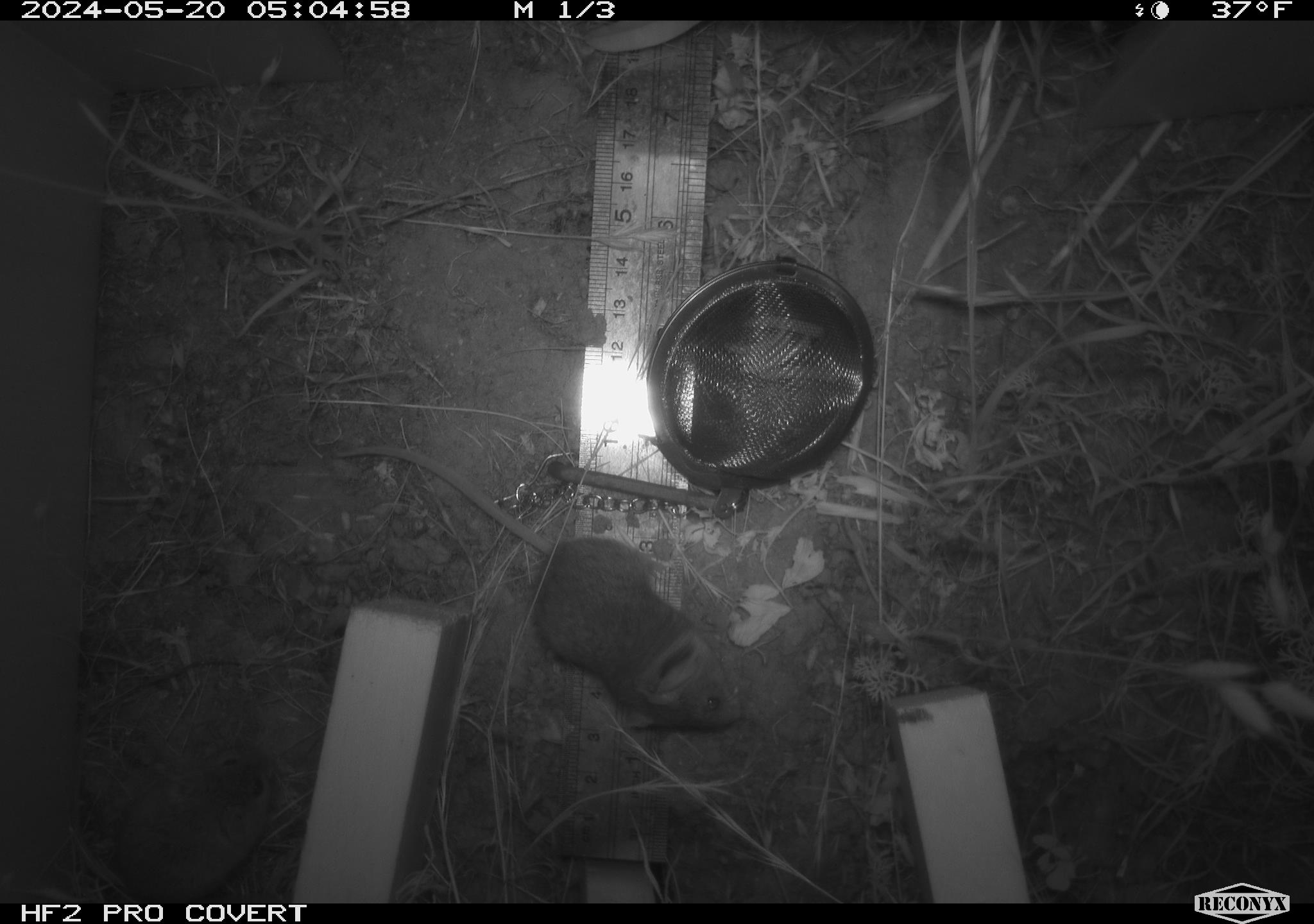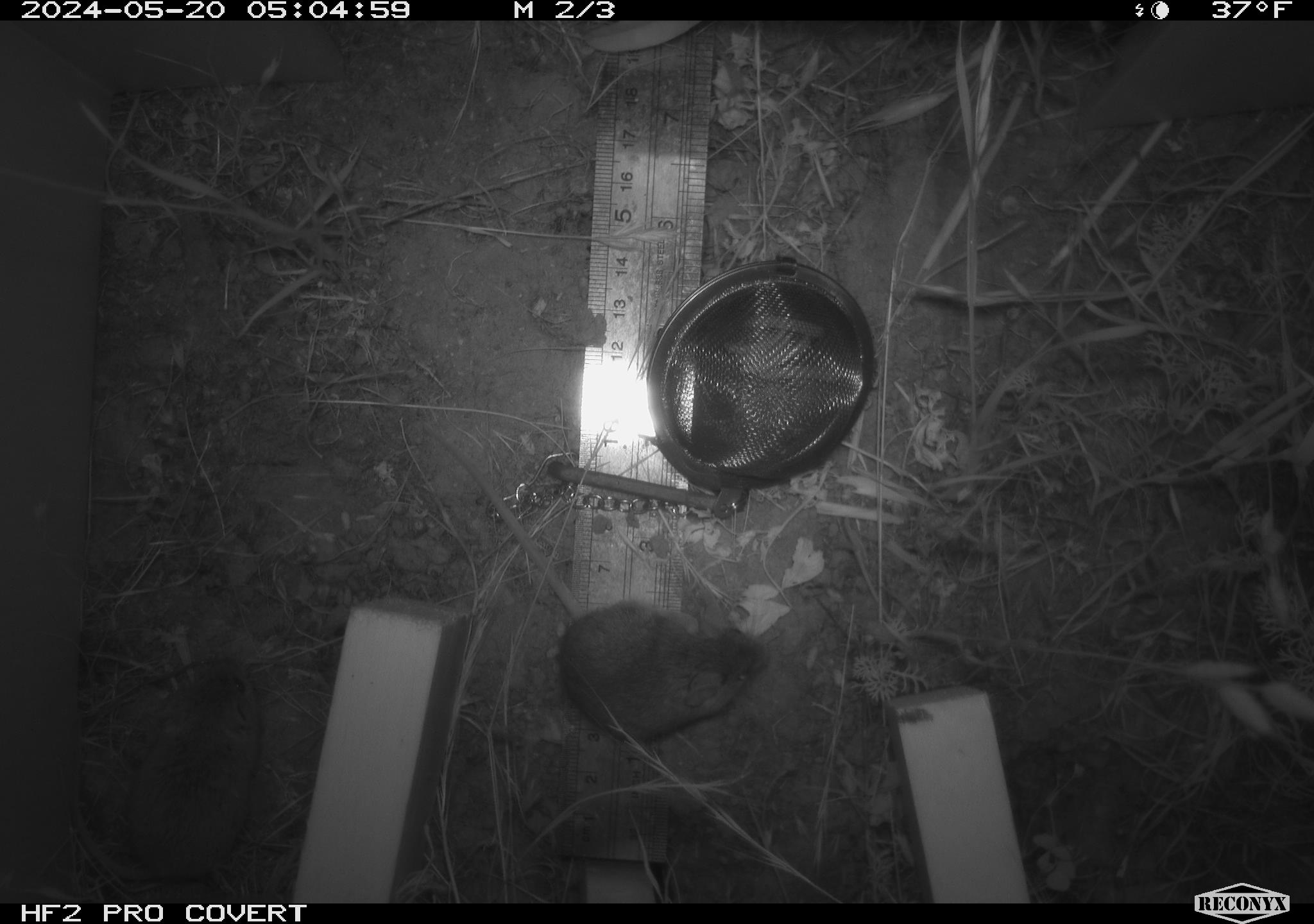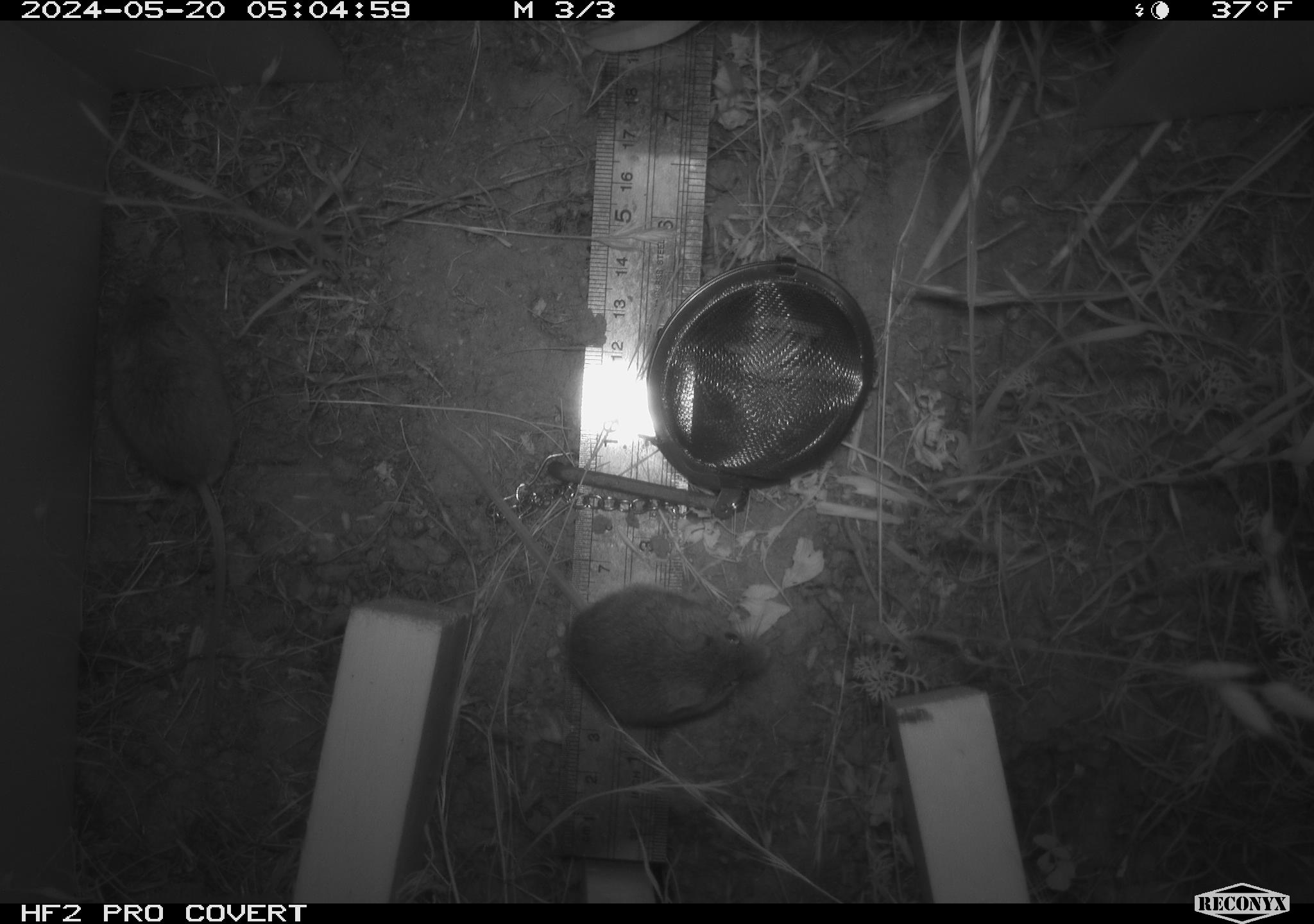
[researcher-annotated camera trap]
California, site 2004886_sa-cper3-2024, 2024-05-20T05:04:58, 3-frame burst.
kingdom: Animalia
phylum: Chordata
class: Mammalia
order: Rodentia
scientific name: Rodentia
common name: rodent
Rodent (Rodentia).